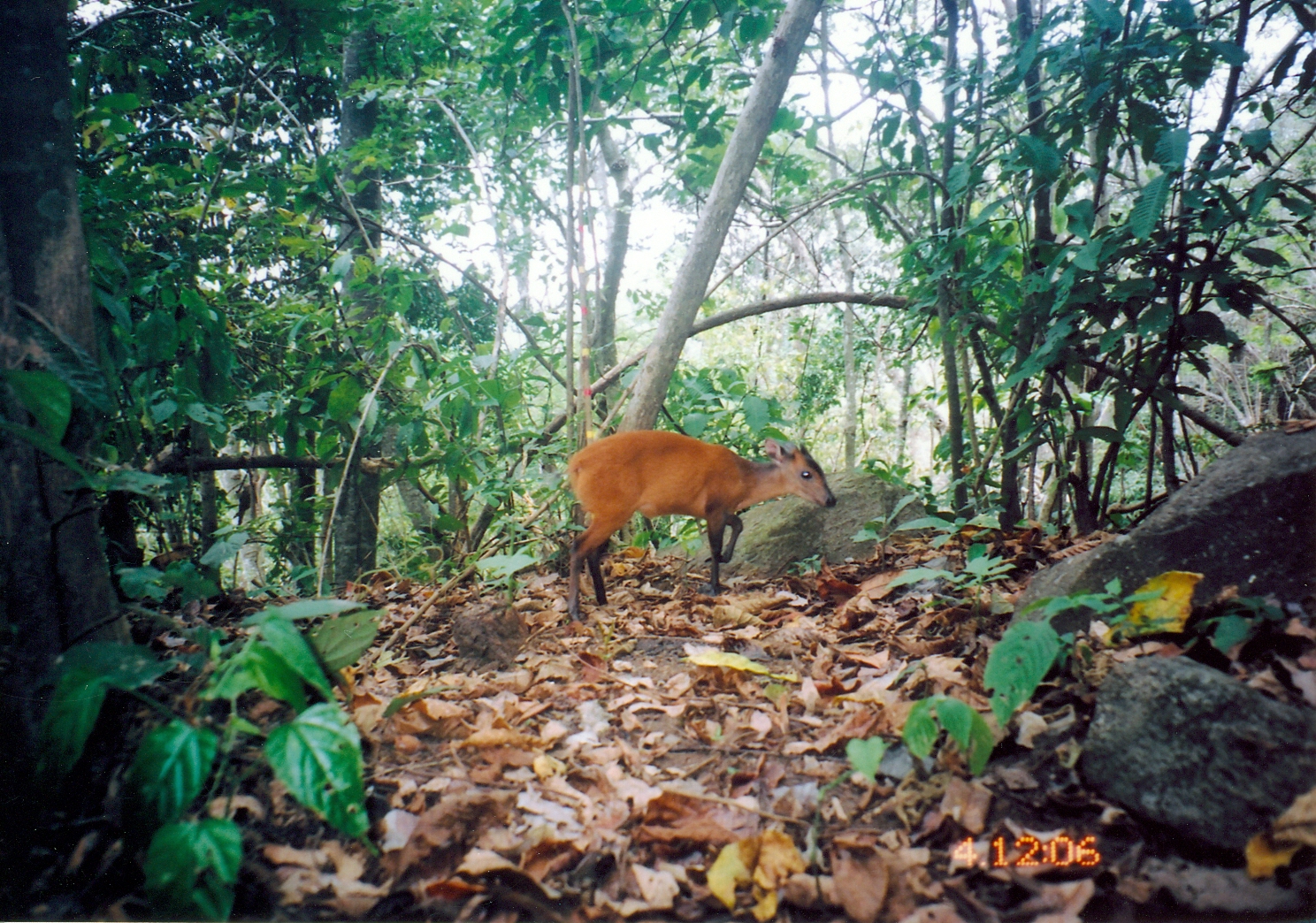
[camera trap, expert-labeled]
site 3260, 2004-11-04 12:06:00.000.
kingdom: Animalia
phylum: Chordata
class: Mammalia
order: Artiodactyla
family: Bovidae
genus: Cephalophus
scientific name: Cephalophus harveyi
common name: harvey's duiker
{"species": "Cephalophus harveyi (harvey's duiker)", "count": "1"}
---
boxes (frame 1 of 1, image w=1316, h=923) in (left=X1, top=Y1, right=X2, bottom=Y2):
cephalophus harveyi: (left=564, top=429, right=837, bottom=626)